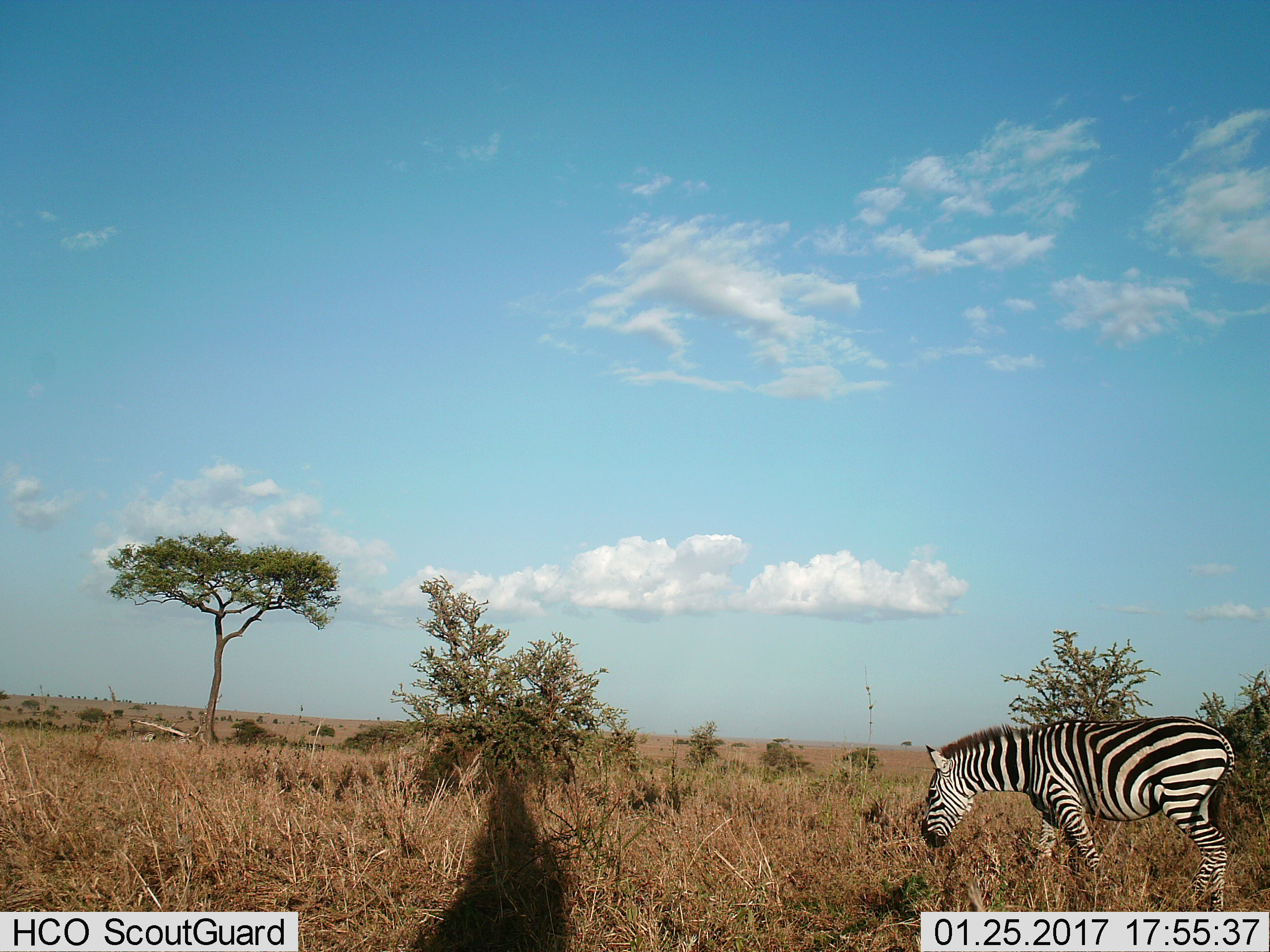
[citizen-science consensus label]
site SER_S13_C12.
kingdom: Animalia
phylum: Chordata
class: Mammalia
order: Perissodactyla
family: Equidae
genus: Equus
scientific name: Equus quagga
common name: plains zebra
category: zebraplains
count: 1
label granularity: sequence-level